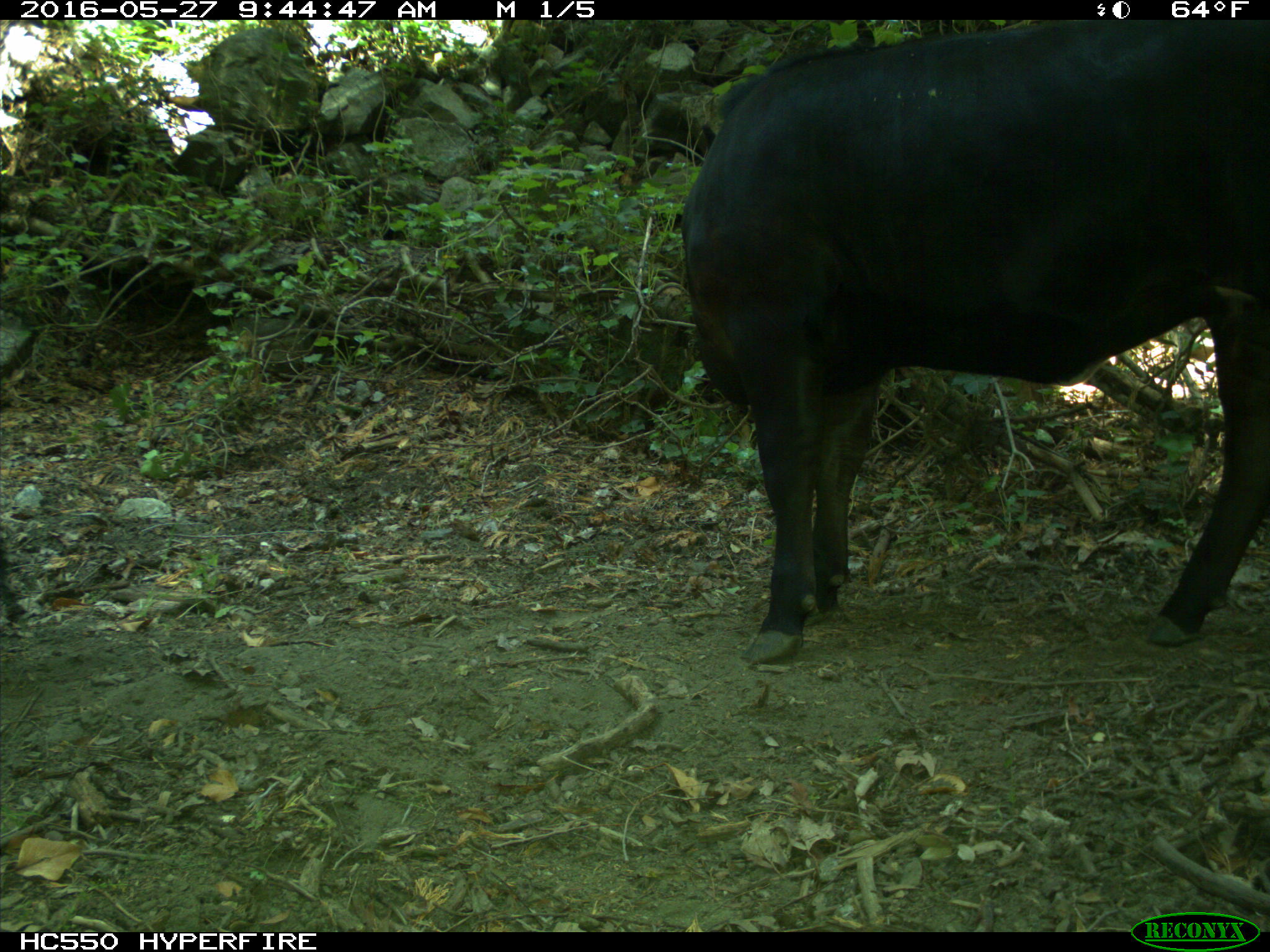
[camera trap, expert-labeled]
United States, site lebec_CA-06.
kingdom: Animalia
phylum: Chordata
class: Mammalia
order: Artiodactyla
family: Bovidae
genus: Bos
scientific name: Bos taurus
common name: domestic cow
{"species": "Bos taurus (domestic cow)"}